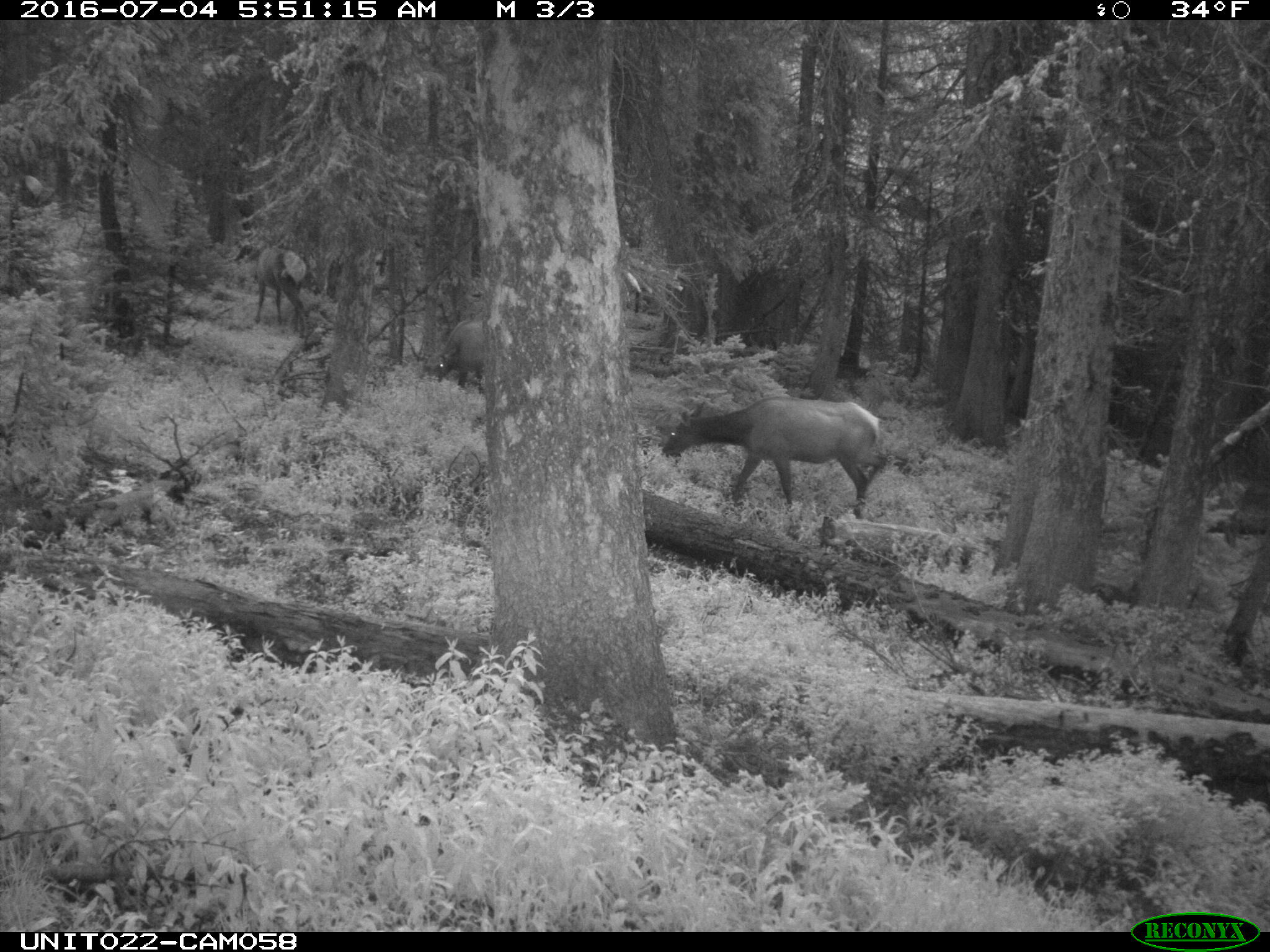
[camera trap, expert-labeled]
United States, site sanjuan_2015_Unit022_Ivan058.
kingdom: Animalia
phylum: Chordata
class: Mammalia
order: Artiodactyla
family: Cervidae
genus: Cervus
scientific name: Cervus elaphus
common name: red deer